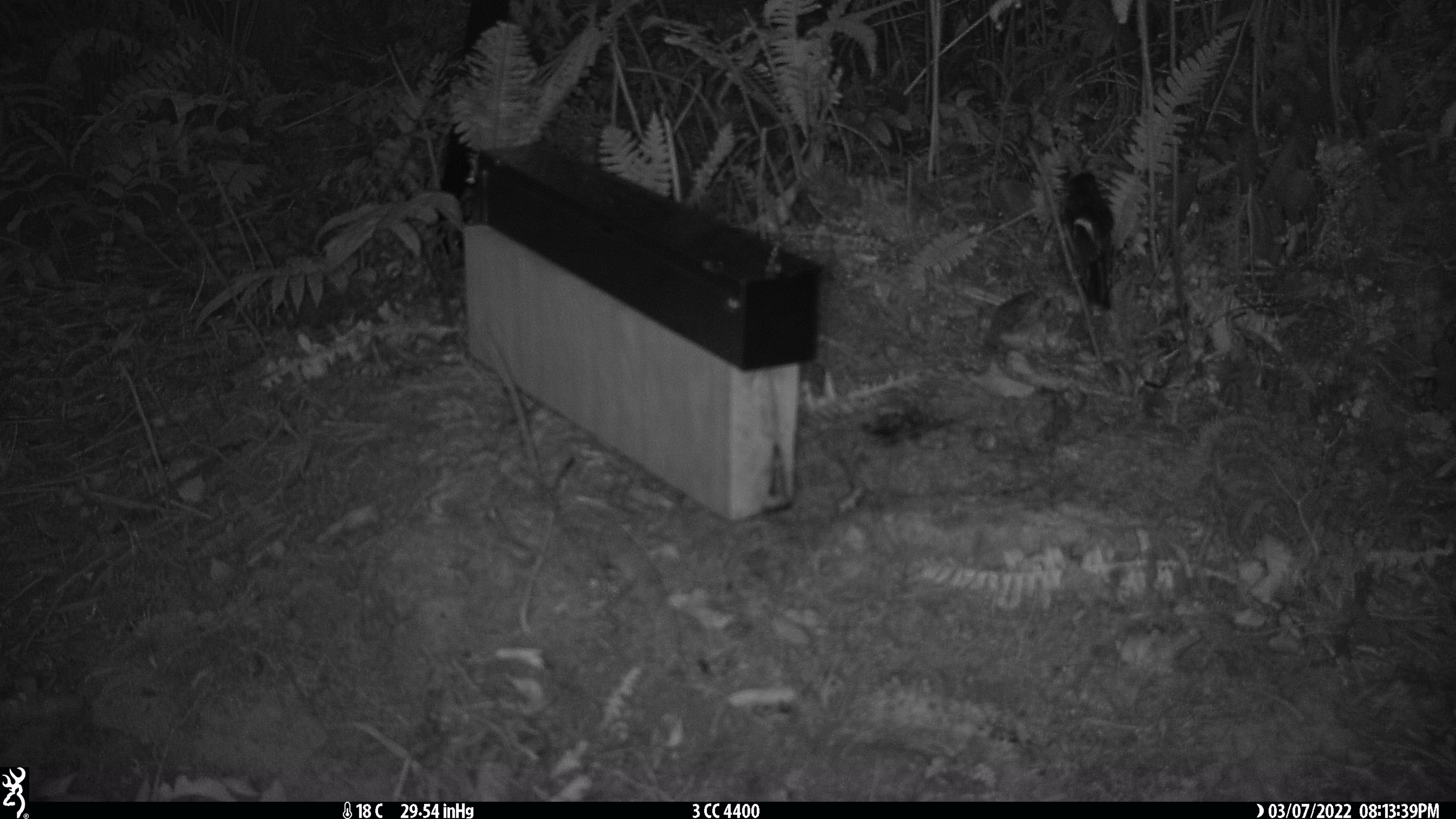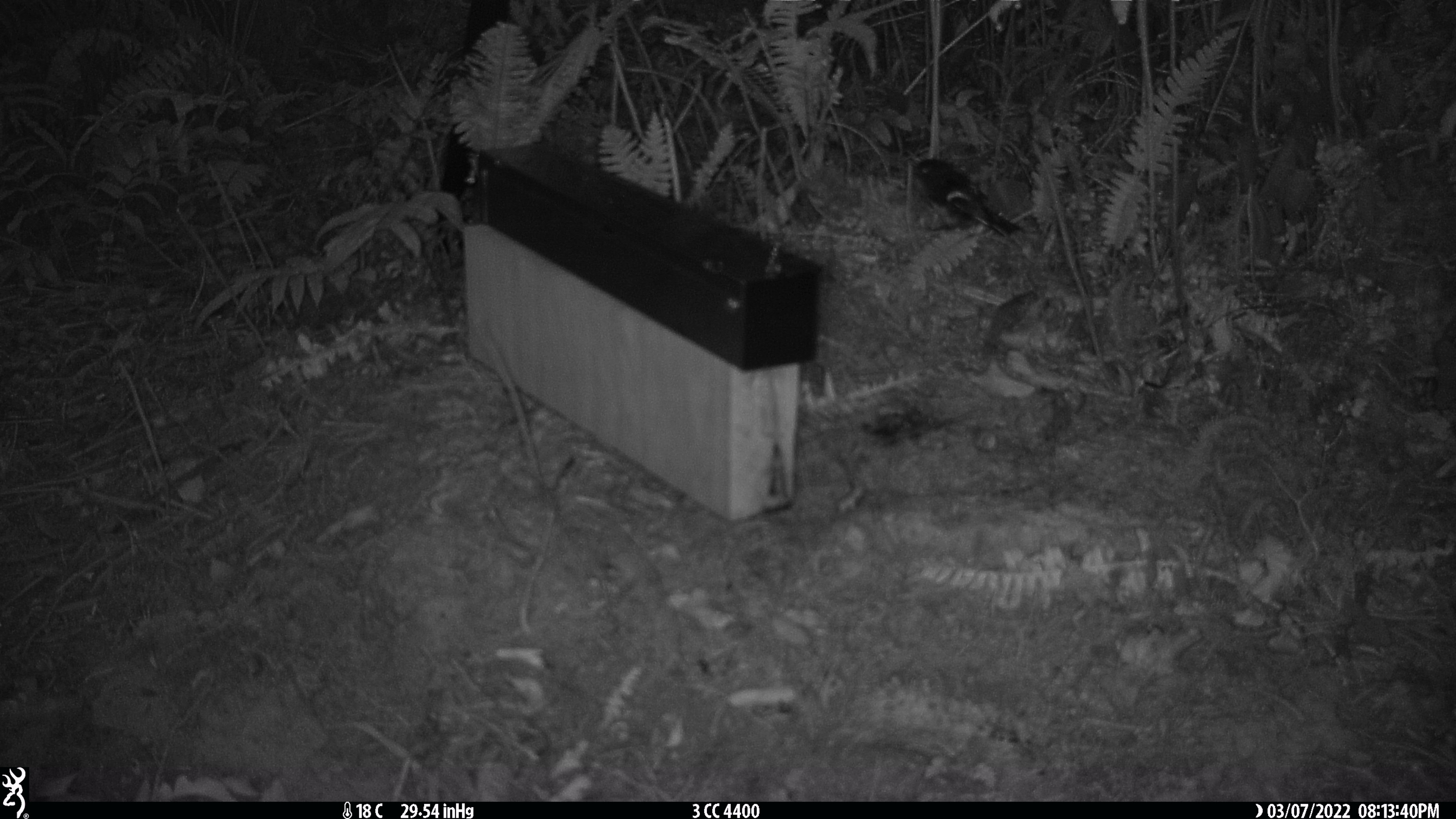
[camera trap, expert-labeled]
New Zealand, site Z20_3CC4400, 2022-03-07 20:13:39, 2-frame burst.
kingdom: Animalia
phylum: Chordata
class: Aves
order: Passeriformes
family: Petroicidae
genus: Petroica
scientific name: Petroica macrocephala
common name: tomtit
Tomtit (Petroica macrocephala).